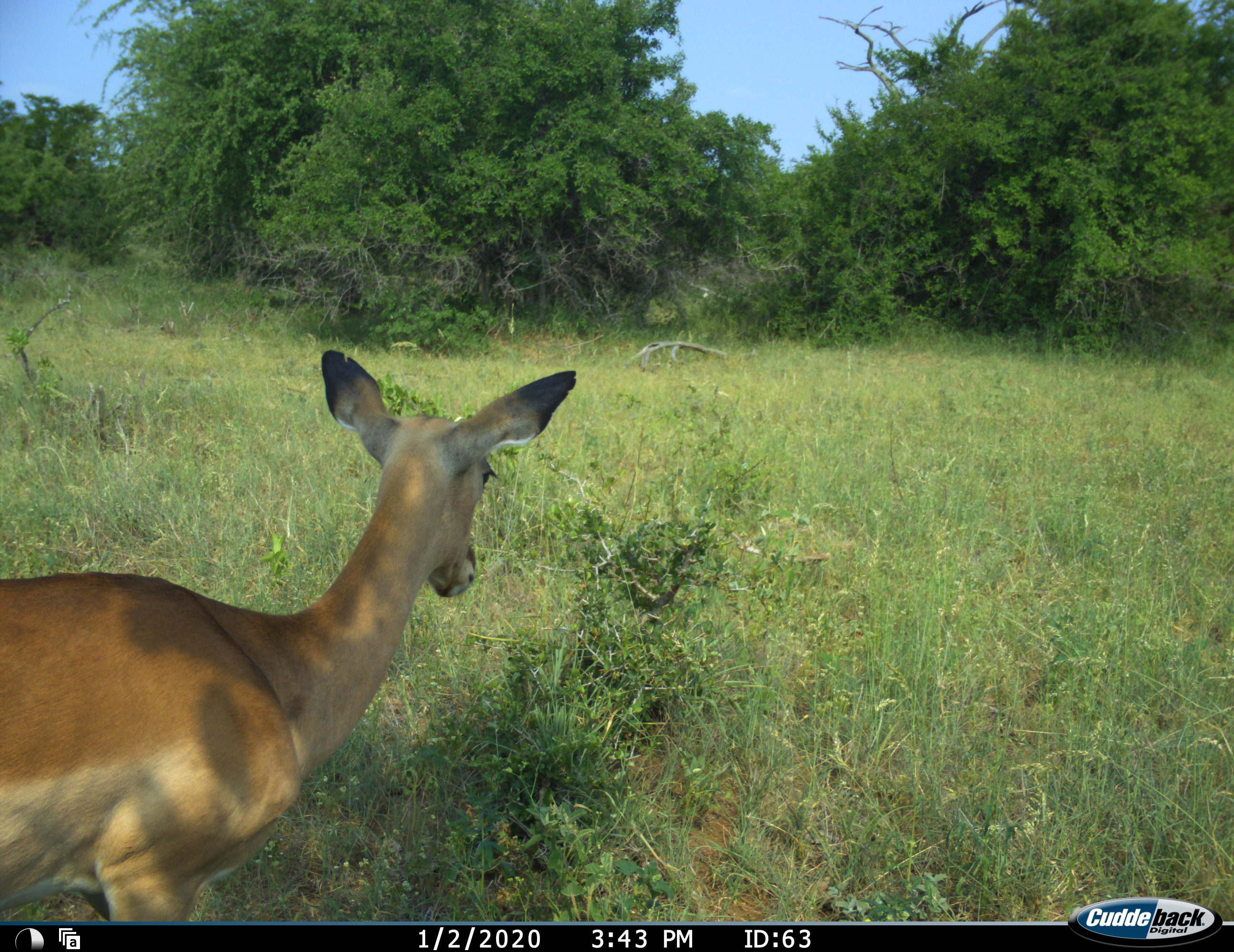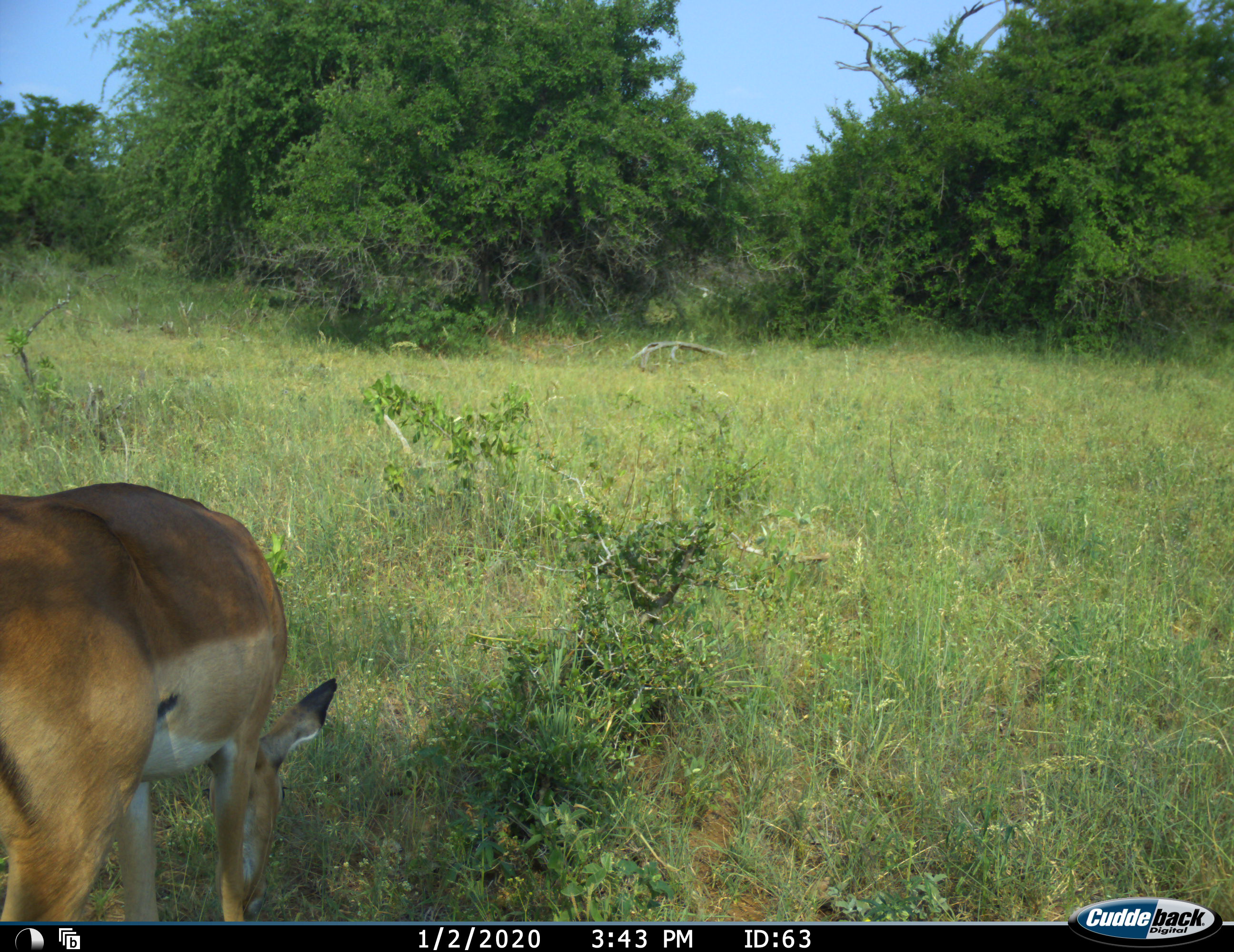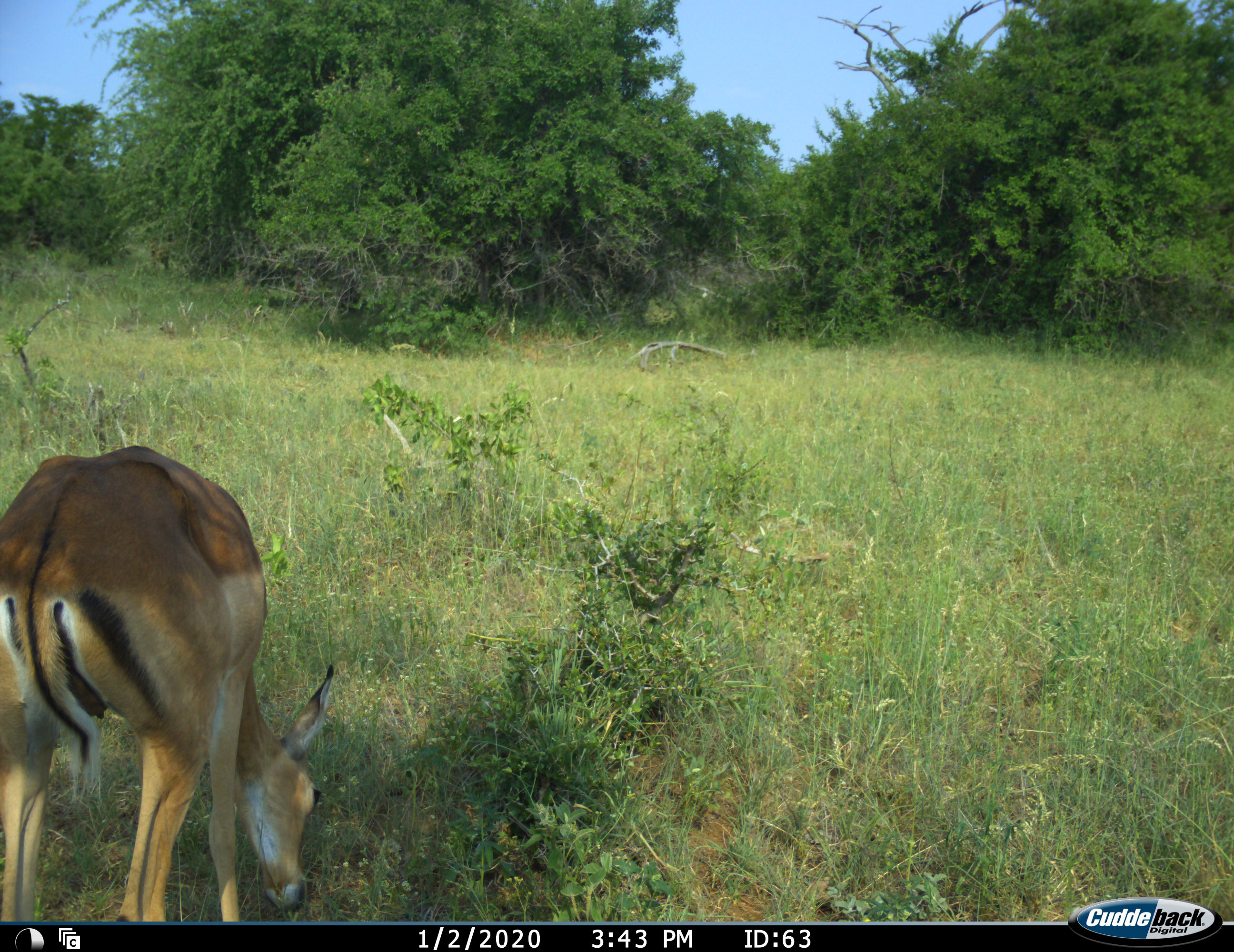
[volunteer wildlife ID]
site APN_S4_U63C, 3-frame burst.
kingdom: Animalia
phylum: Chordata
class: Mammalia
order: Artiodactyla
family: Bovidae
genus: Aepyceros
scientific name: Aepyceros melampus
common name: impala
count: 1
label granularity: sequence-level